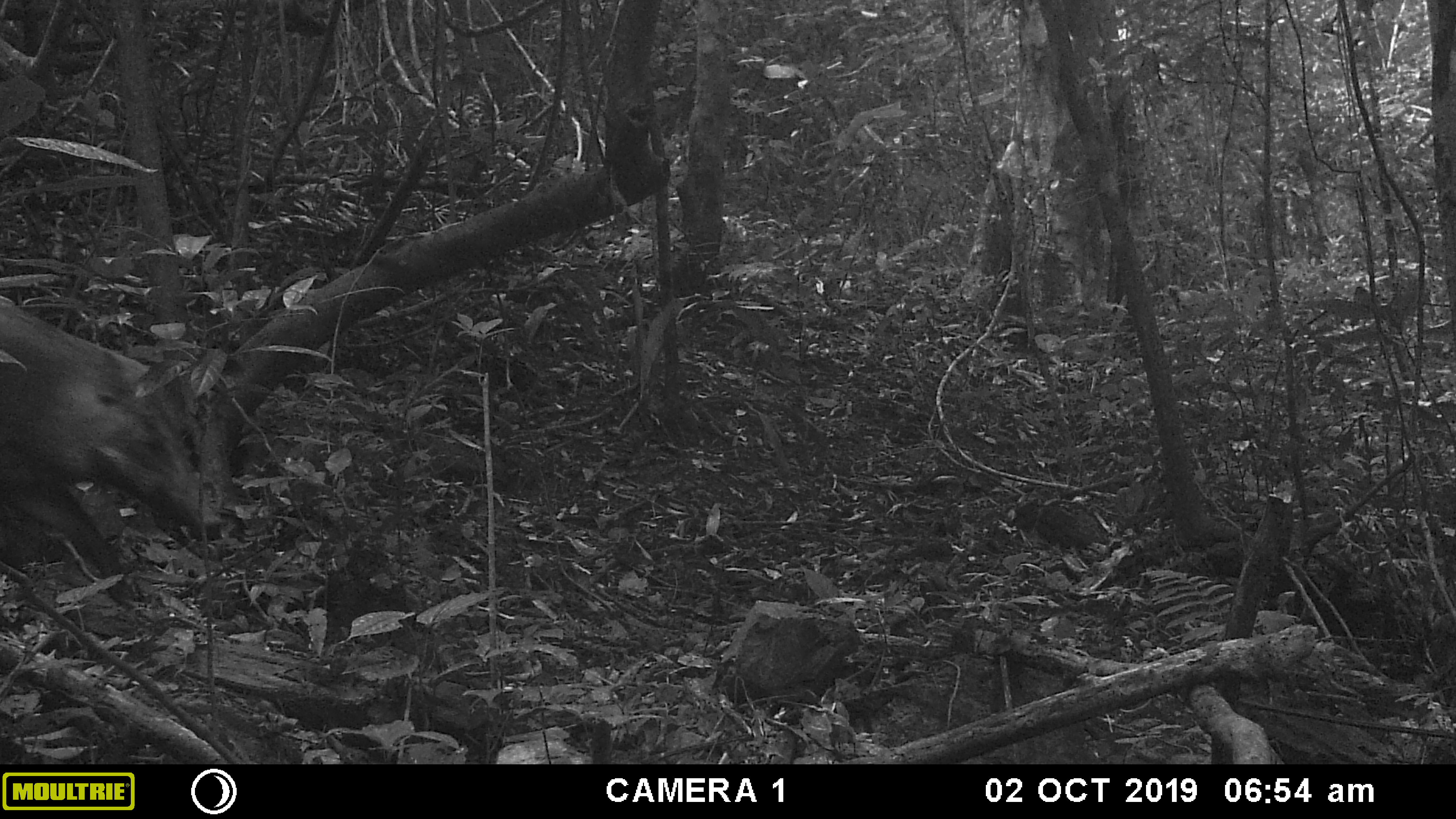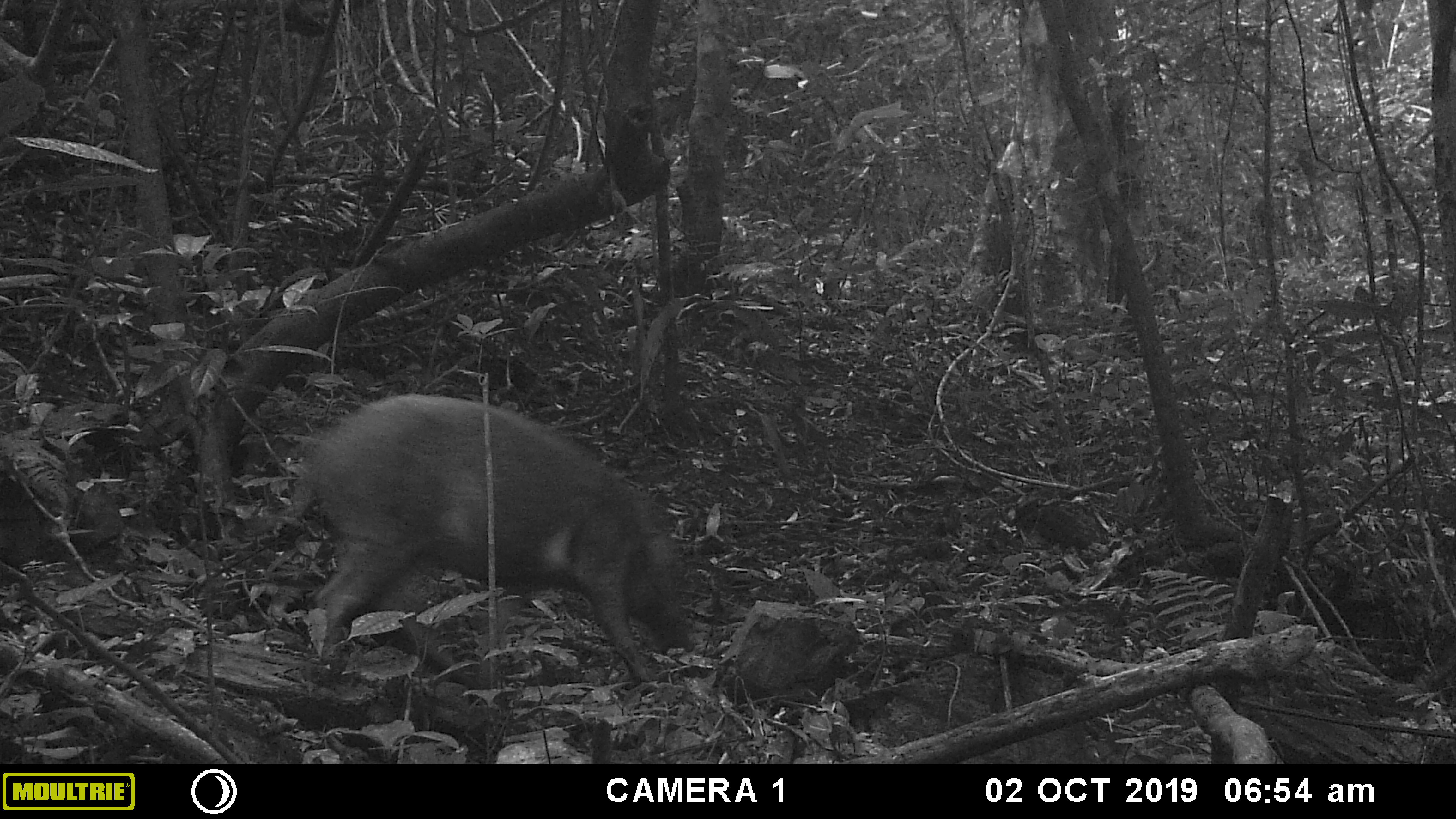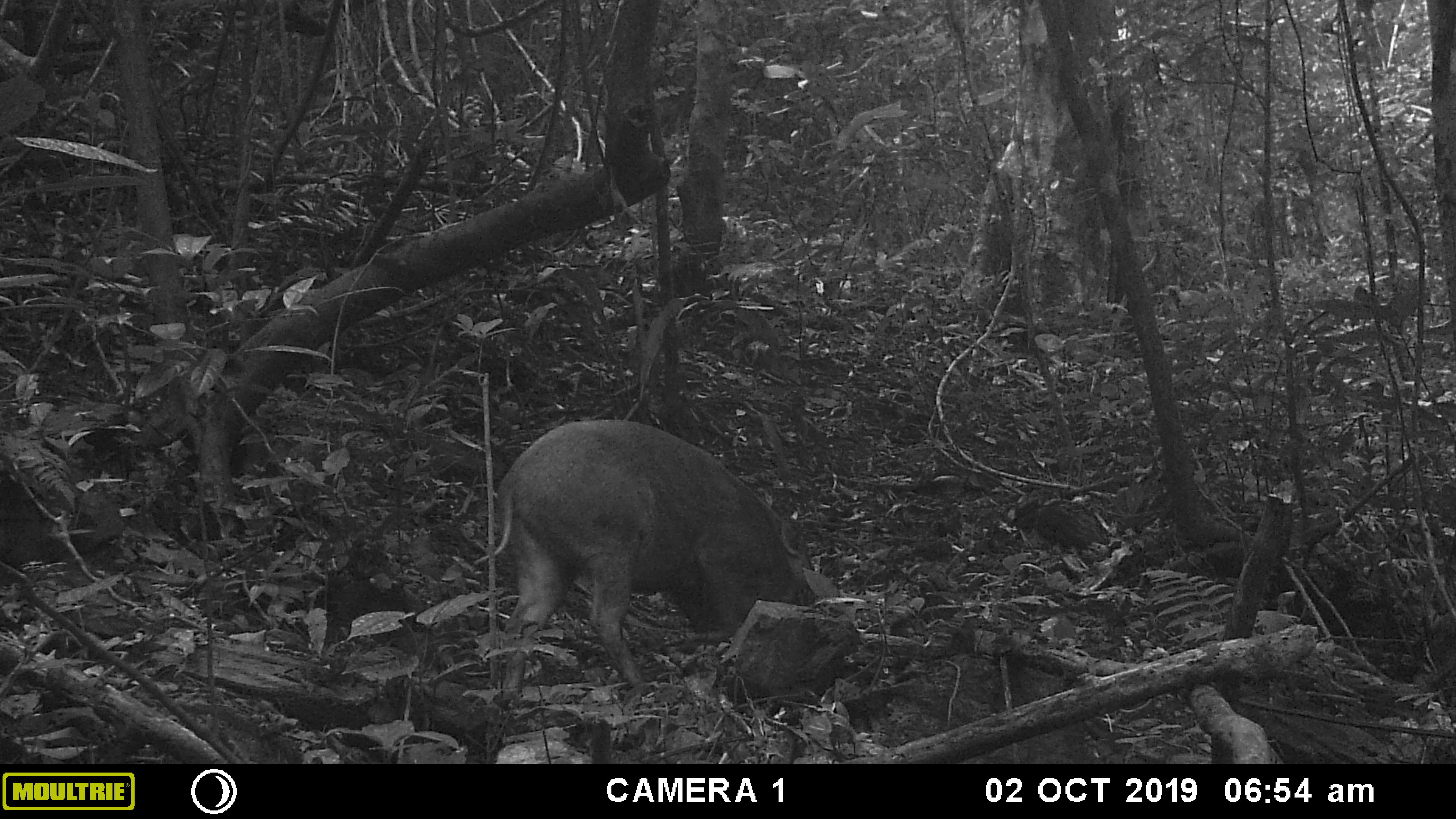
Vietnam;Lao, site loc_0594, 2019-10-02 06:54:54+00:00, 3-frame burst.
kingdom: Animalia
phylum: Chordata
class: Mammalia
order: Artiodactyla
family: Suidae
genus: Sus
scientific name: Sus scrofa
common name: eurasian wild pig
Eurasian wild pig (Sus scrofa). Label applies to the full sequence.